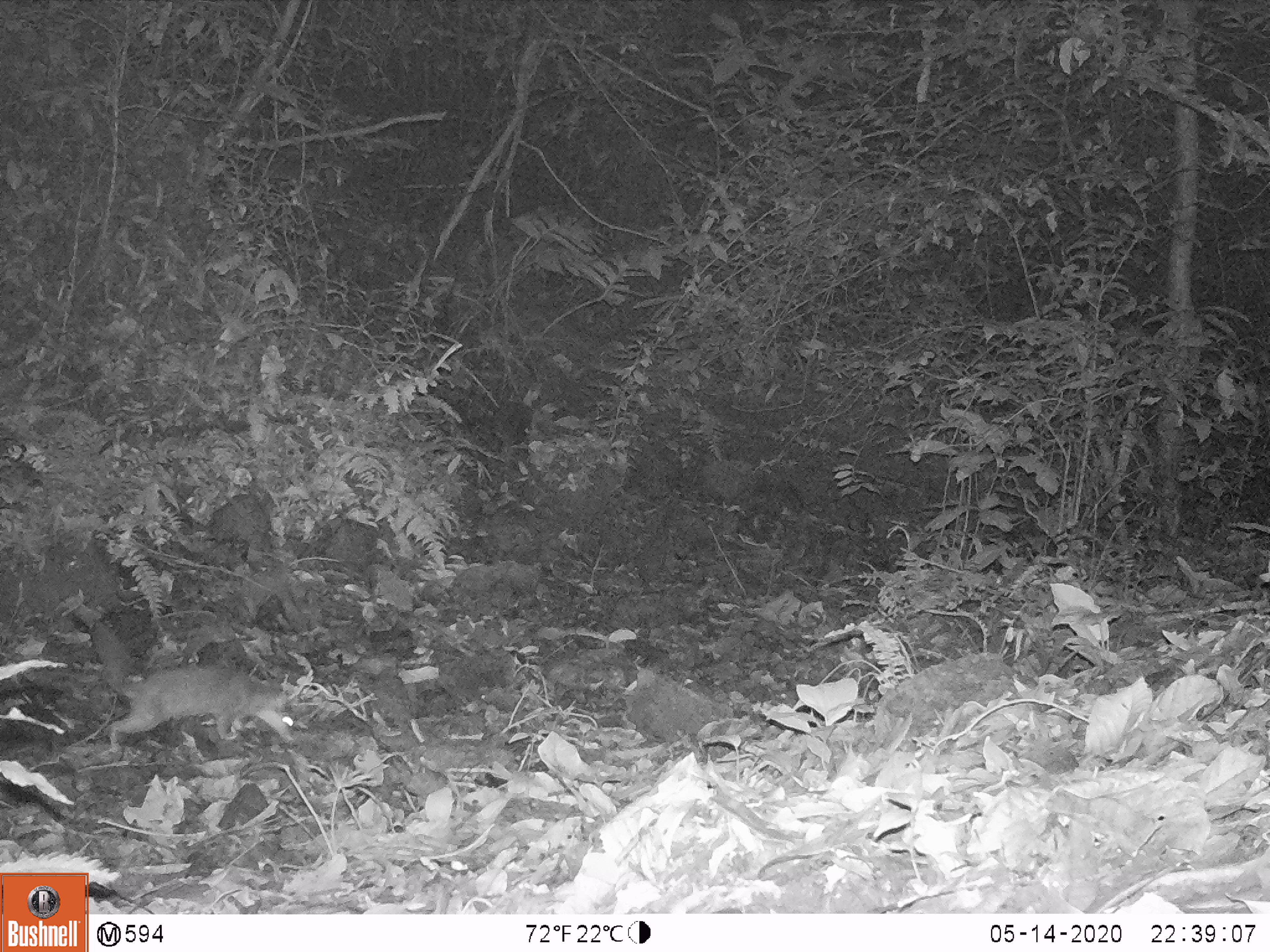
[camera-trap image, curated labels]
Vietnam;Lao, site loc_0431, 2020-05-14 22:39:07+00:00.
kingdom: Animalia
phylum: Chordata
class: Mammalia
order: Carnivora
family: Mustelidae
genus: Melogale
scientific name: Melogale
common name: ferret badger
Ferret badger (Melogale). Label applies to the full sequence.